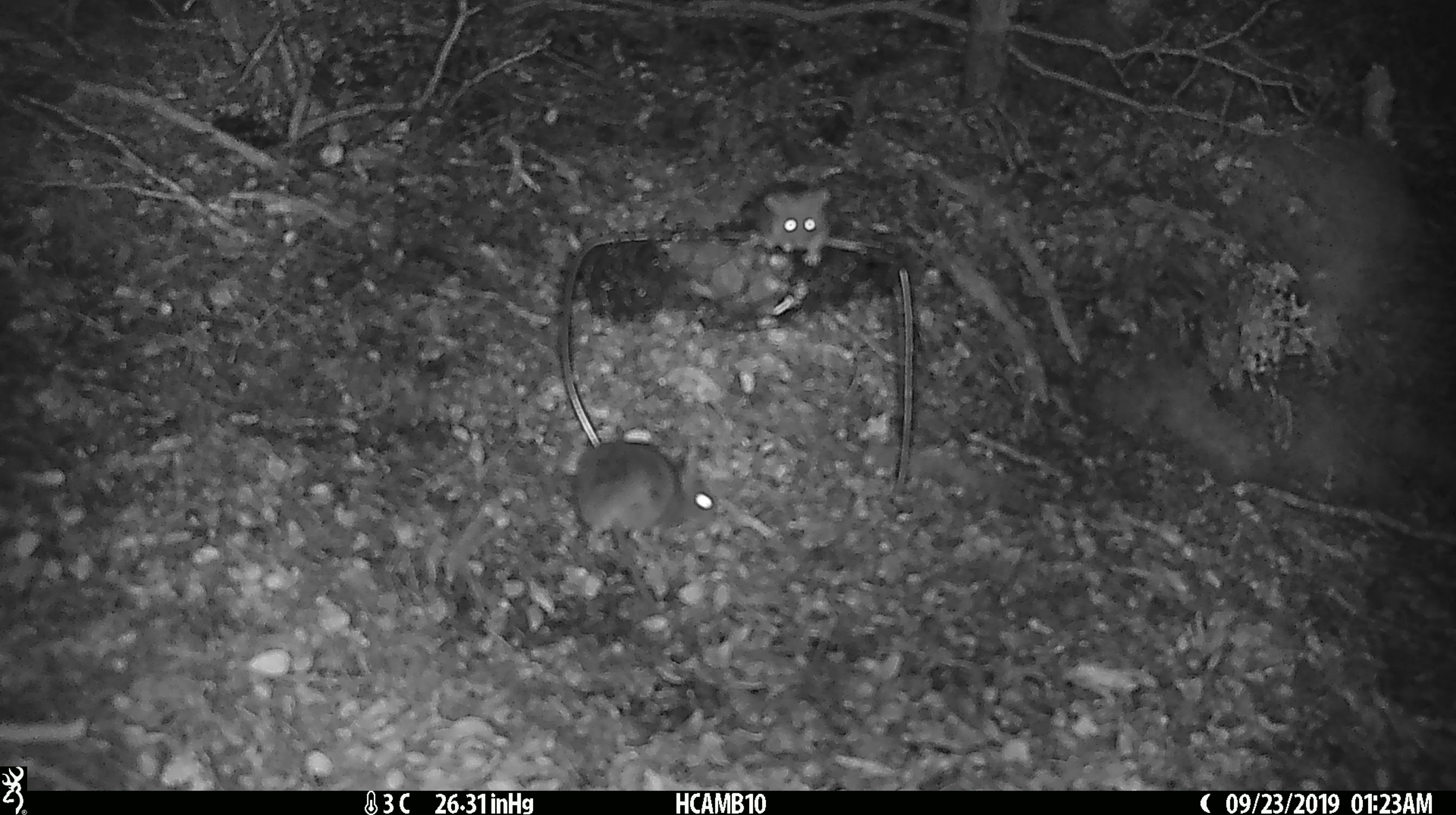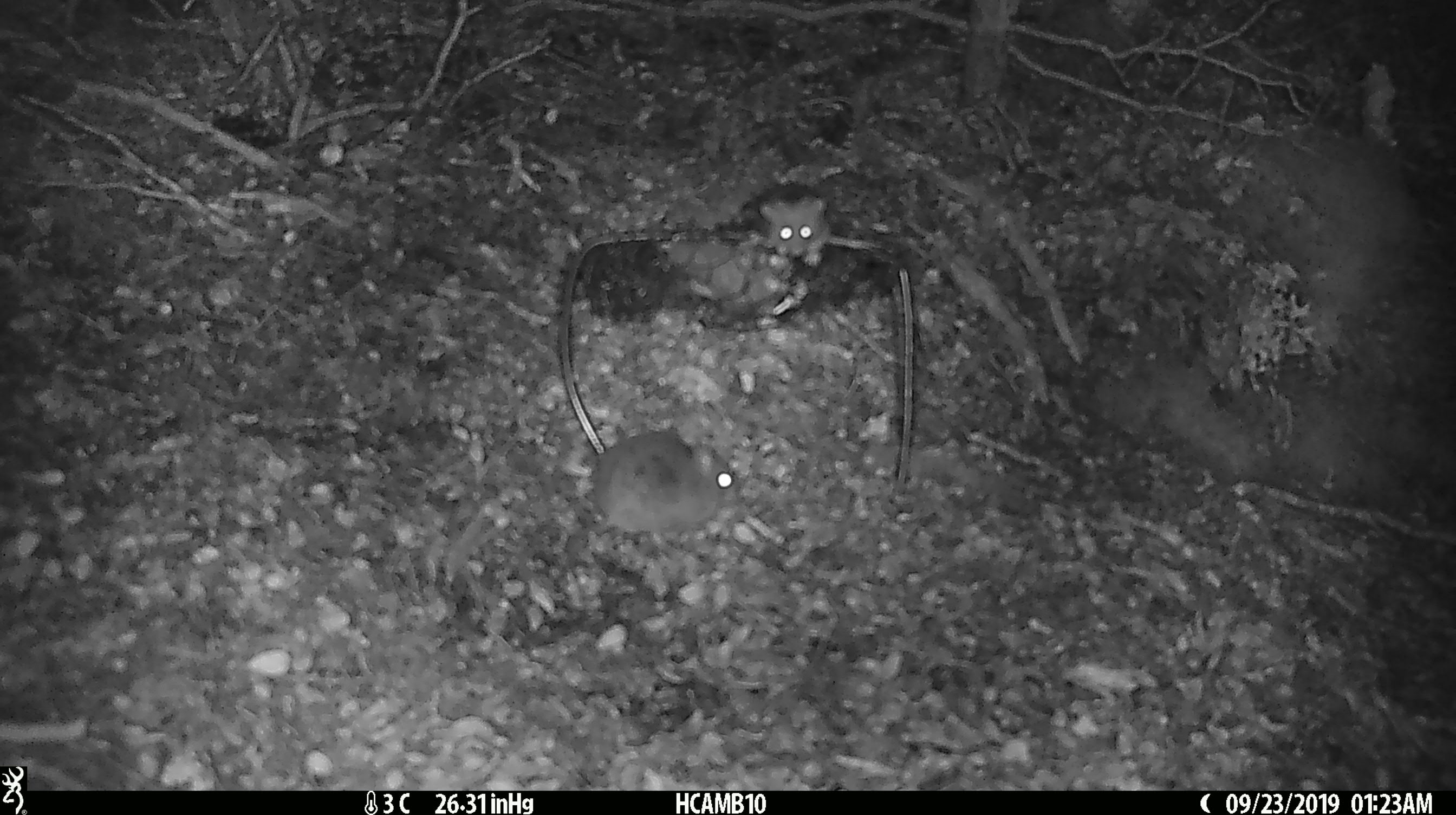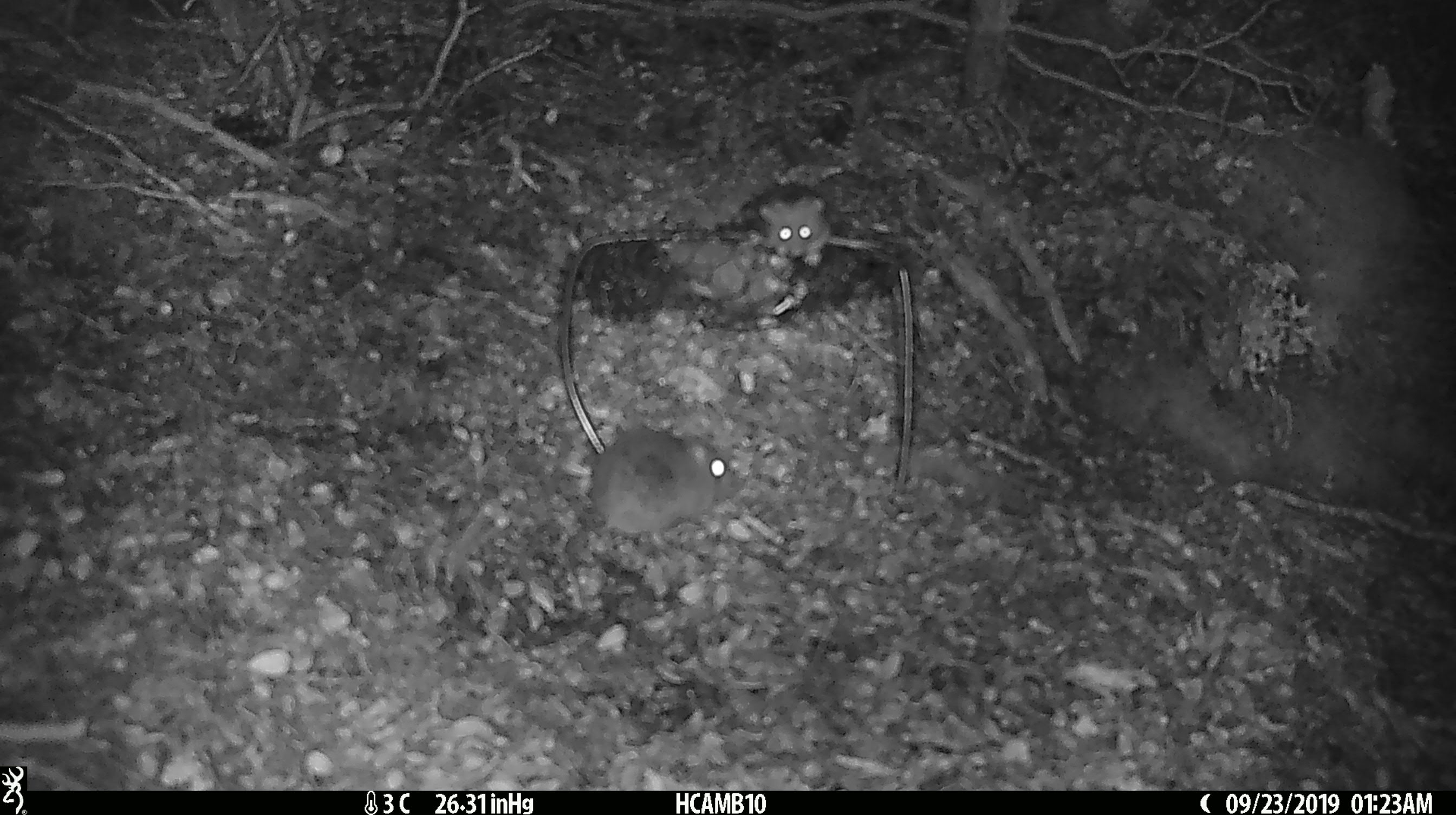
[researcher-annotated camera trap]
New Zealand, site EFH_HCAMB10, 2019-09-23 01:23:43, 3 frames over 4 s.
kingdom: Animalia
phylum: Chordata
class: Mammalia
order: Rodentia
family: Muridae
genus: Mus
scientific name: Mus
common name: mouse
Mouse (Mus).